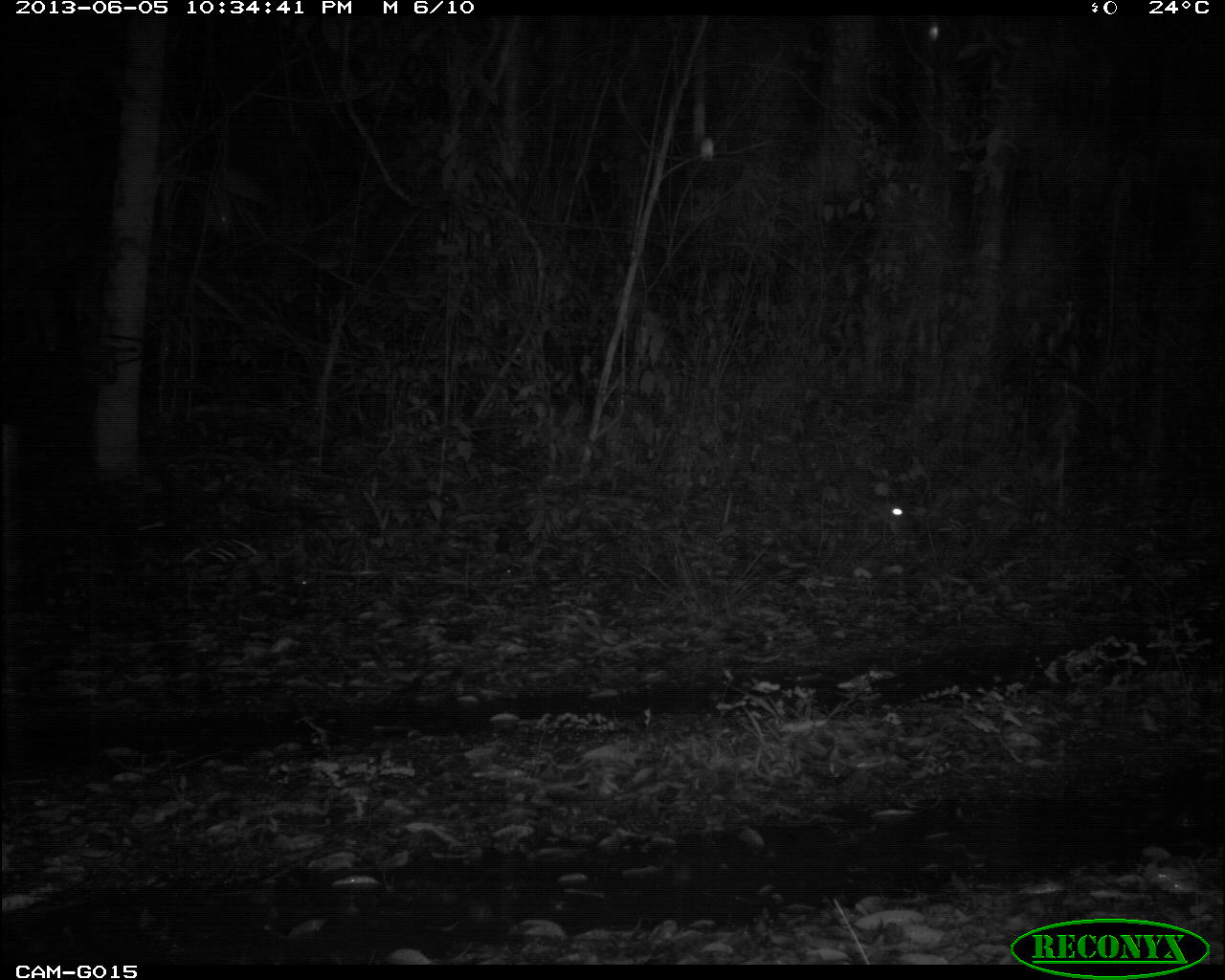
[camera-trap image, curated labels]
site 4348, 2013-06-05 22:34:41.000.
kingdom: Animalia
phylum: Chordata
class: Mammalia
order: Rodentia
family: Cuniculidae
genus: Cuniculus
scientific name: Cuniculus paca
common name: lowland paca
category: agouti paca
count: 1